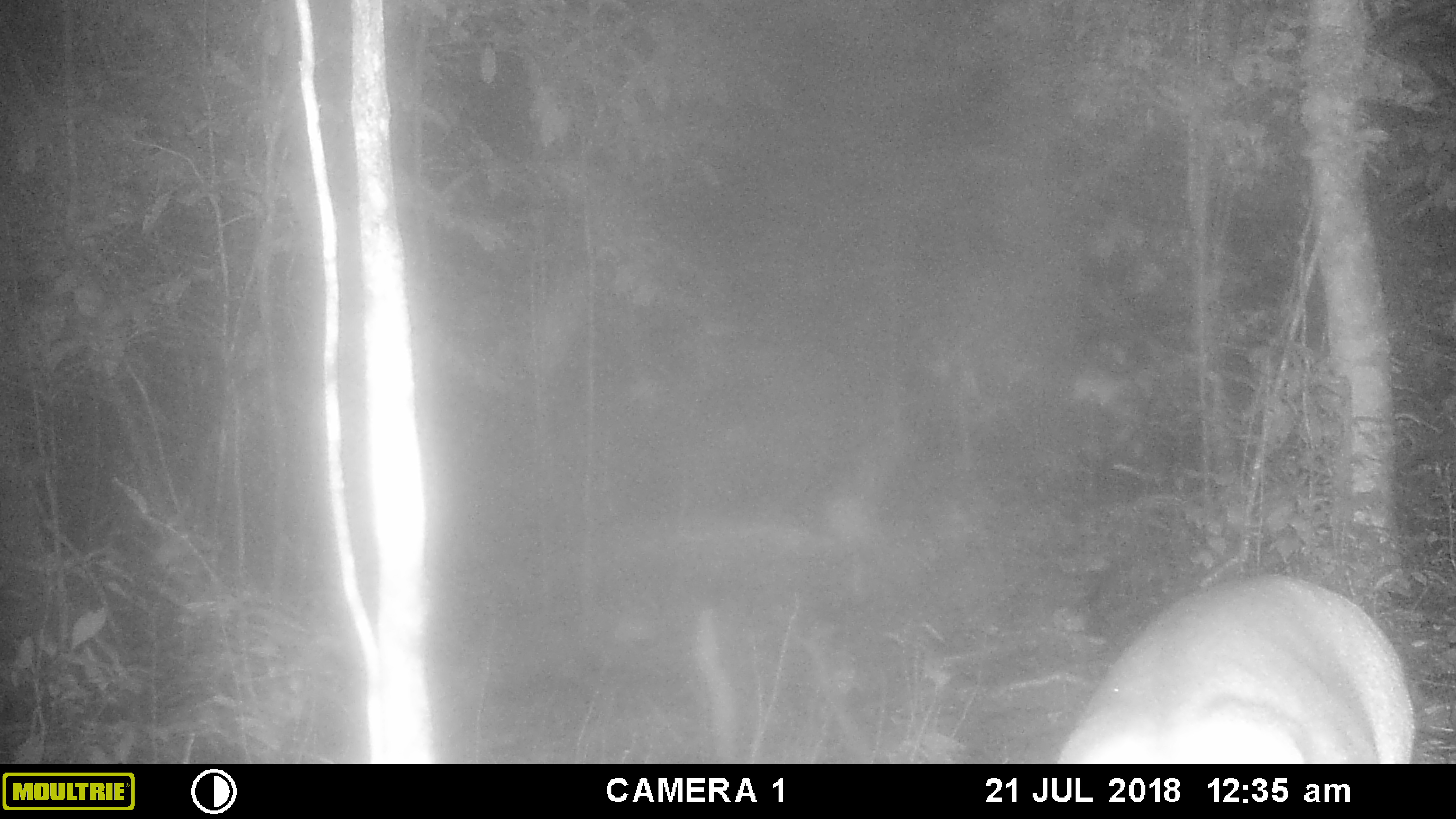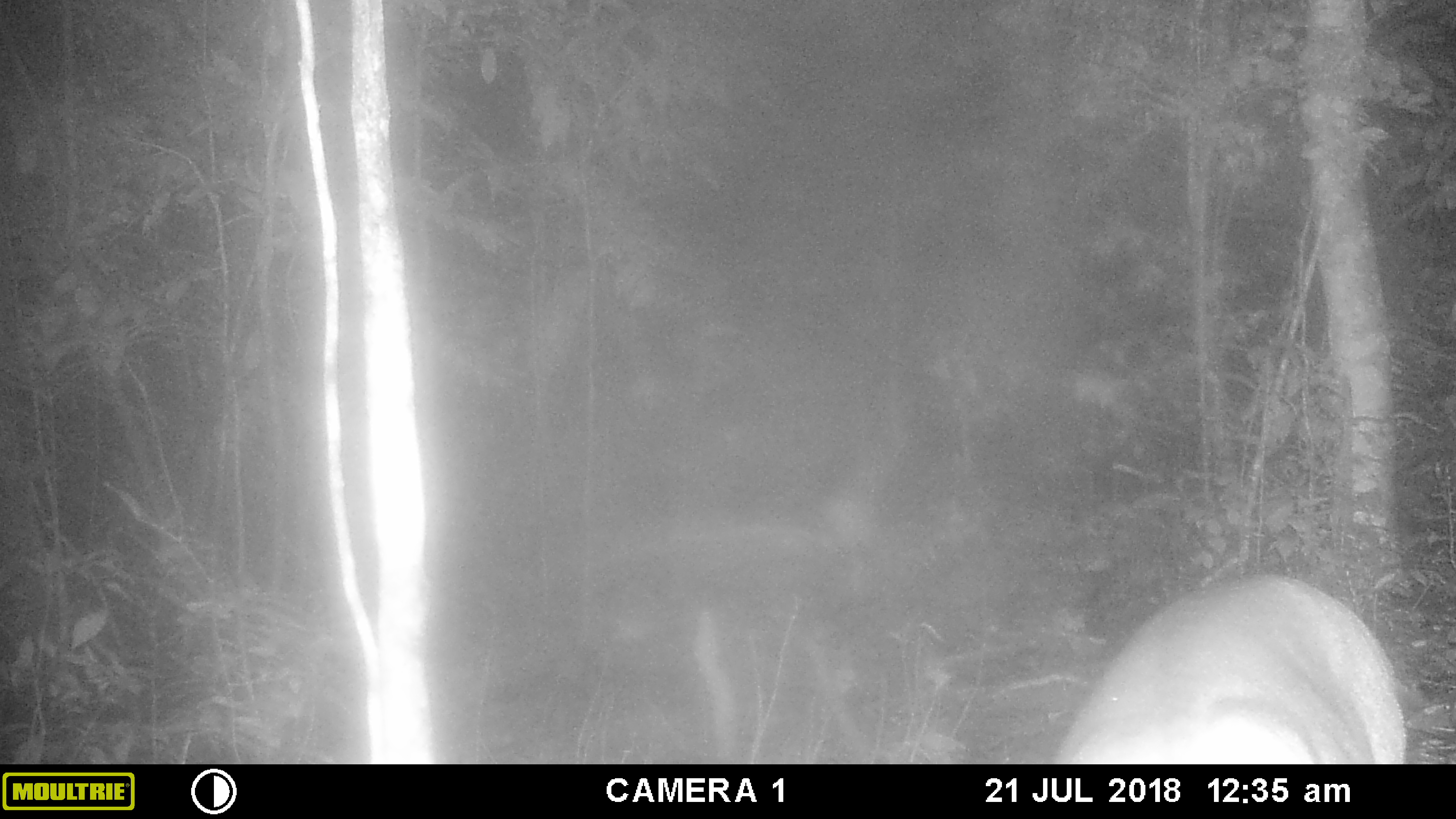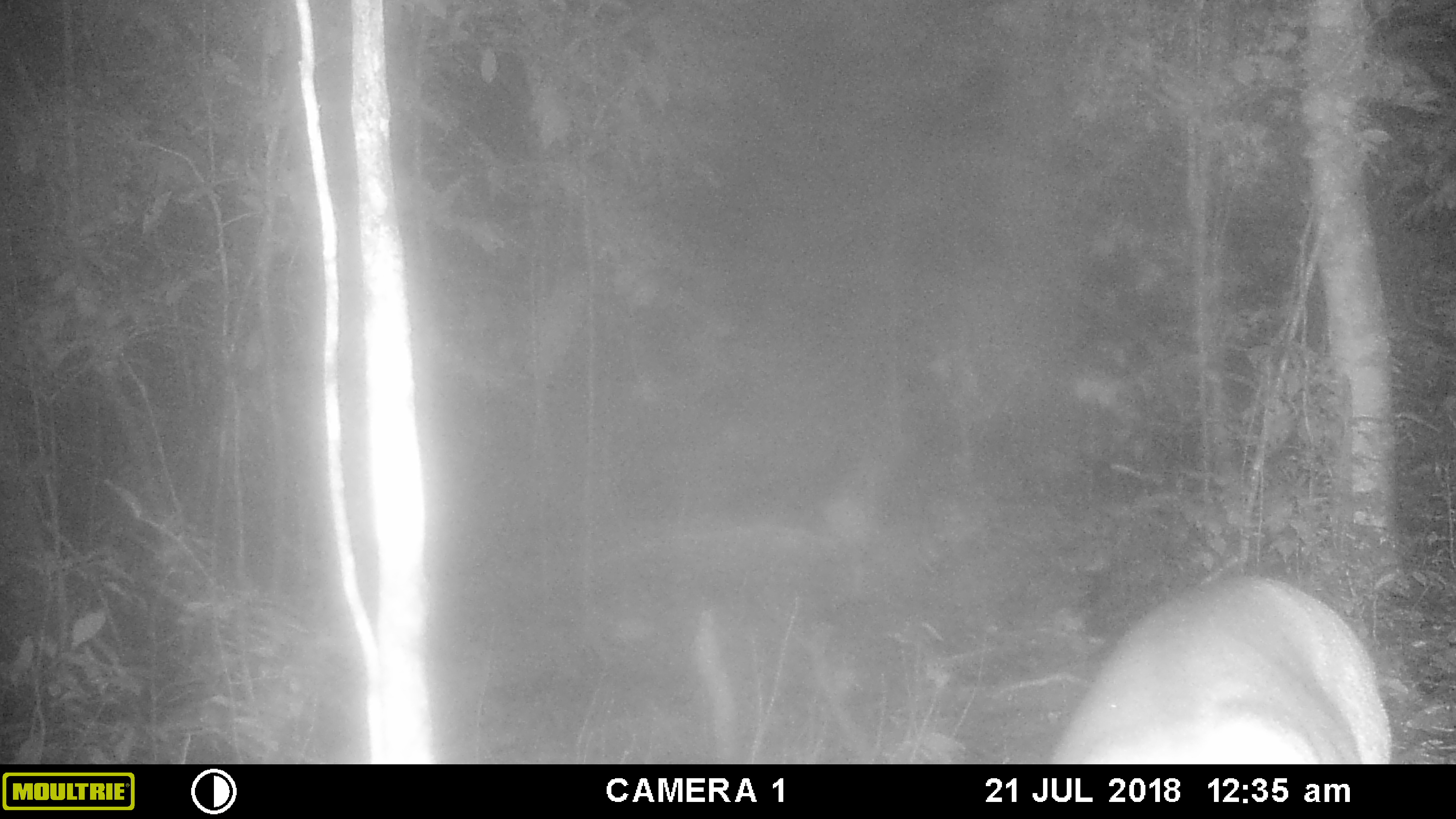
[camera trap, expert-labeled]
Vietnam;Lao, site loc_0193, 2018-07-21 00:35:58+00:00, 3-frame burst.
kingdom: Animalia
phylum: Chordata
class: Mammalia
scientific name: Laurasiatheria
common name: ungulate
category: unidentified ungulates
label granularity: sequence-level